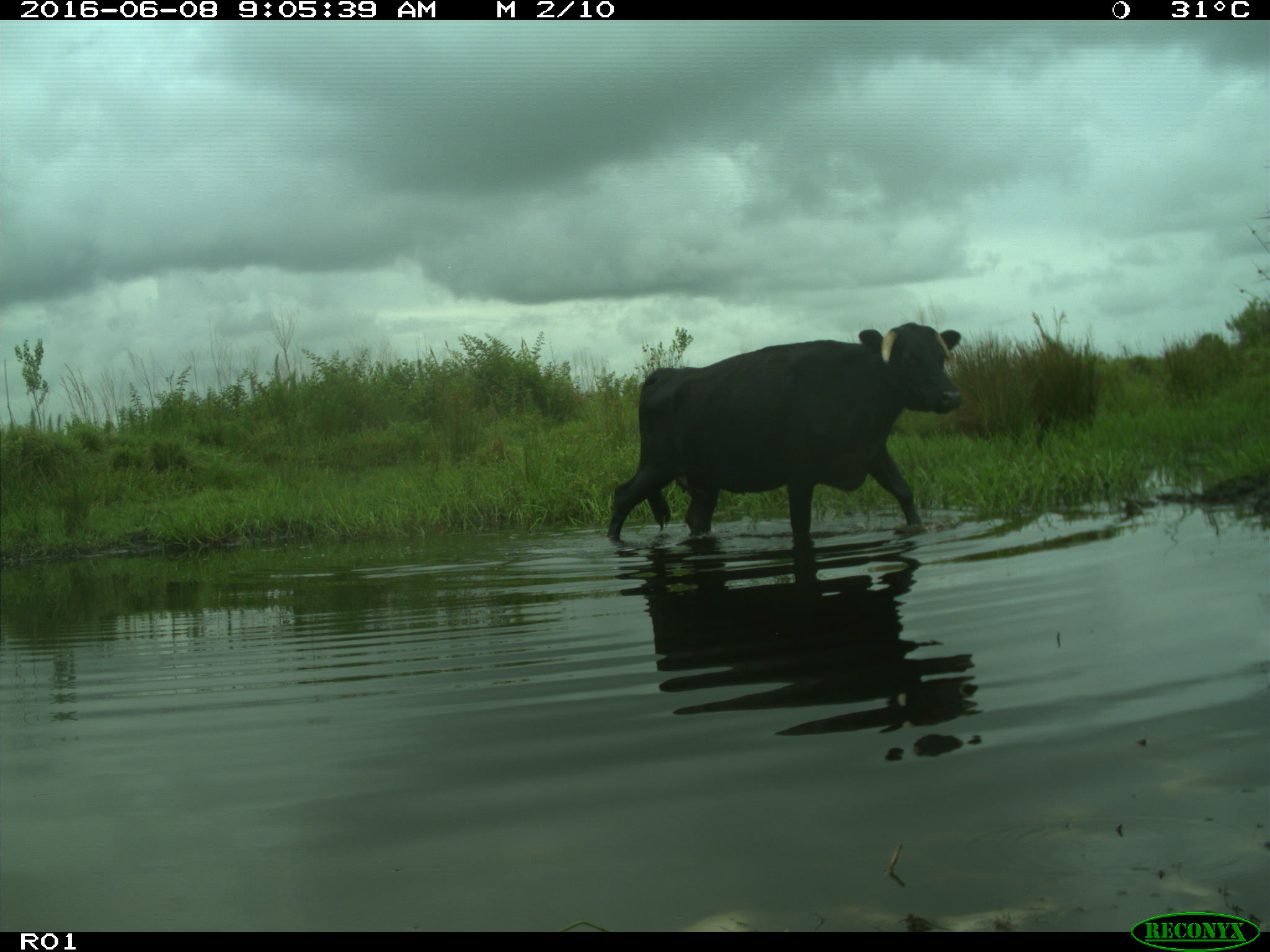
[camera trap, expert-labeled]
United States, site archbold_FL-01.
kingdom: Animalia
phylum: Chordata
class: Mammalia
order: Artiodactyla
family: Bovidae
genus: Bos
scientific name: Bos taurus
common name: domestic cow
Bos taurus (domestic cow).